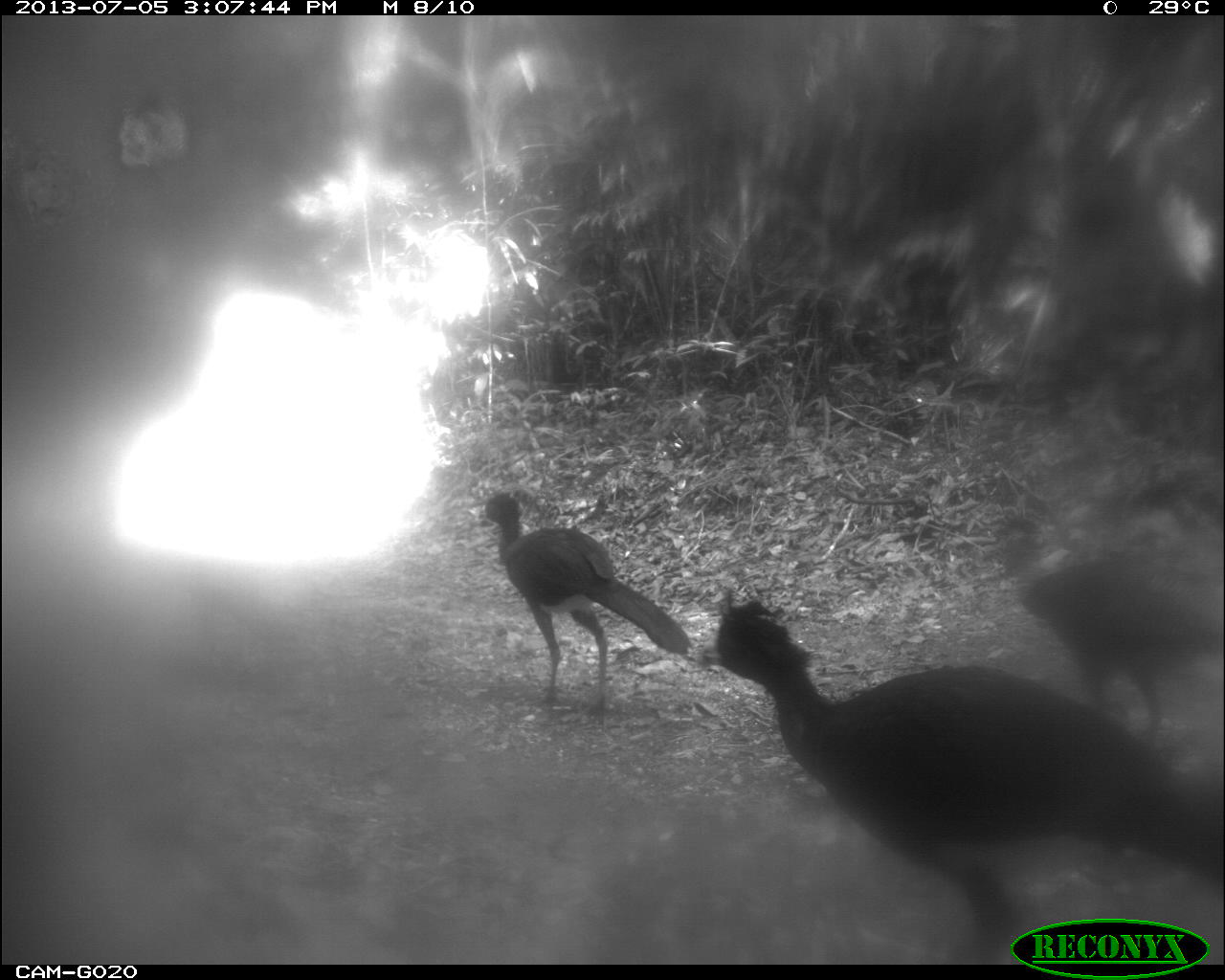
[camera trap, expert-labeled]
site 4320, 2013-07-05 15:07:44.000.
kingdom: Animalia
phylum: Chordata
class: Aves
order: Galliformes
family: Cracidae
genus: Crax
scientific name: Crax rubra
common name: great curassow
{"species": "Crax rubra (great curassow)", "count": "4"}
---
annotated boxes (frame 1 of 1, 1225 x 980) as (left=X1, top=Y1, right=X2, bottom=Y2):
crax rubra: (left=698, top=591, right=1225, bottom=965); (left=980, top=515, right=1225, bottom=747); (left=467, top=492, right=691, bottom=721)